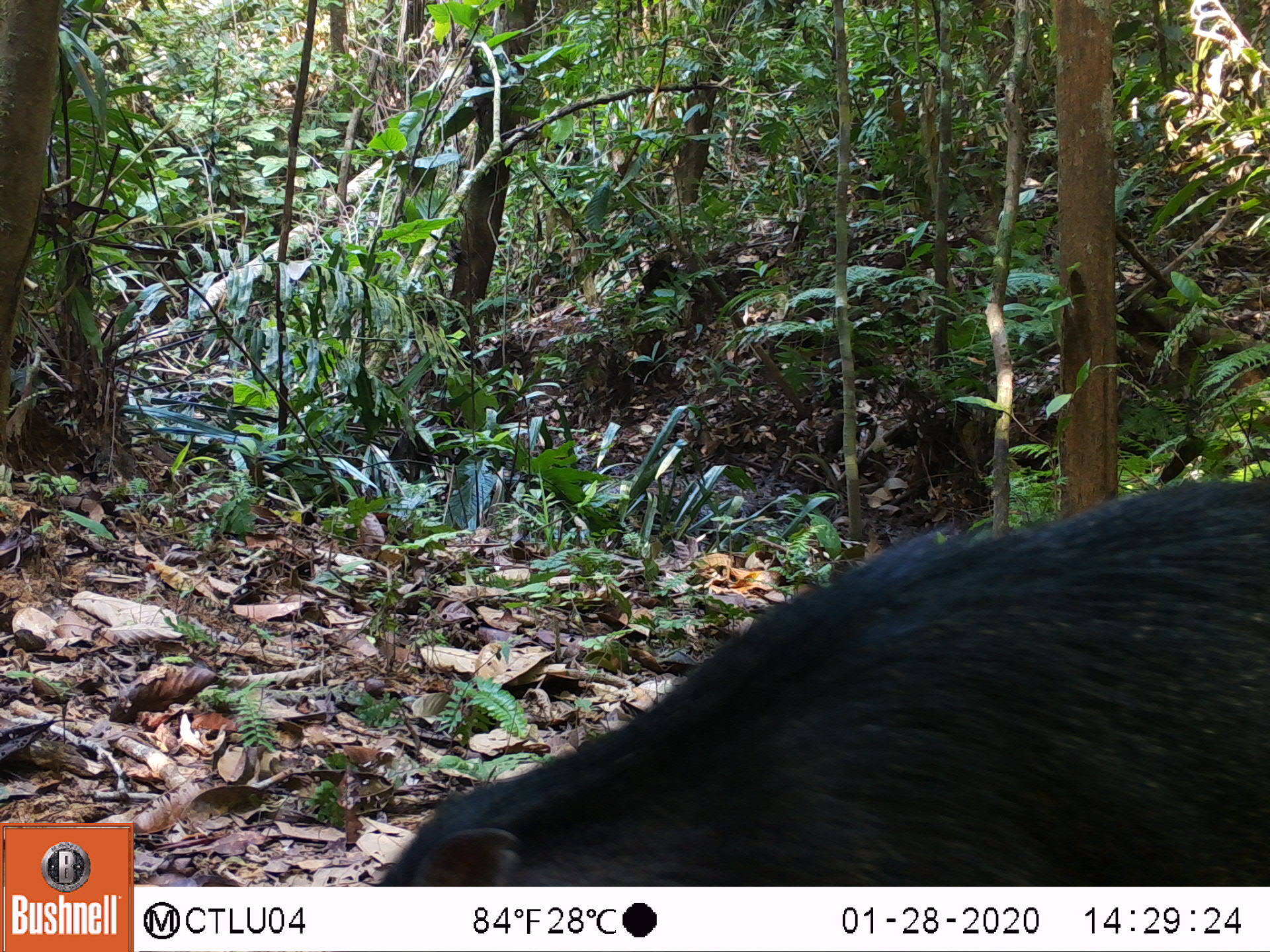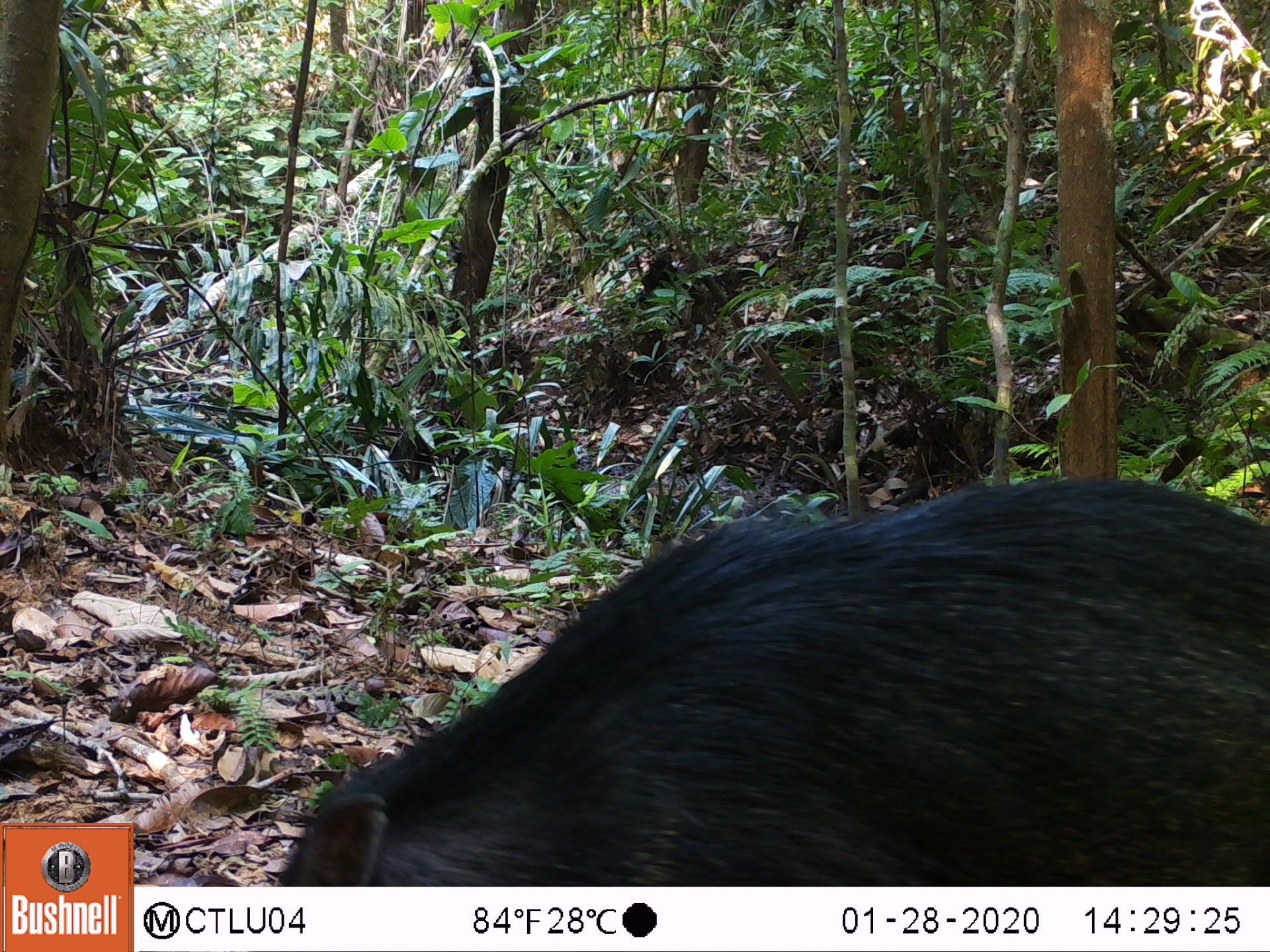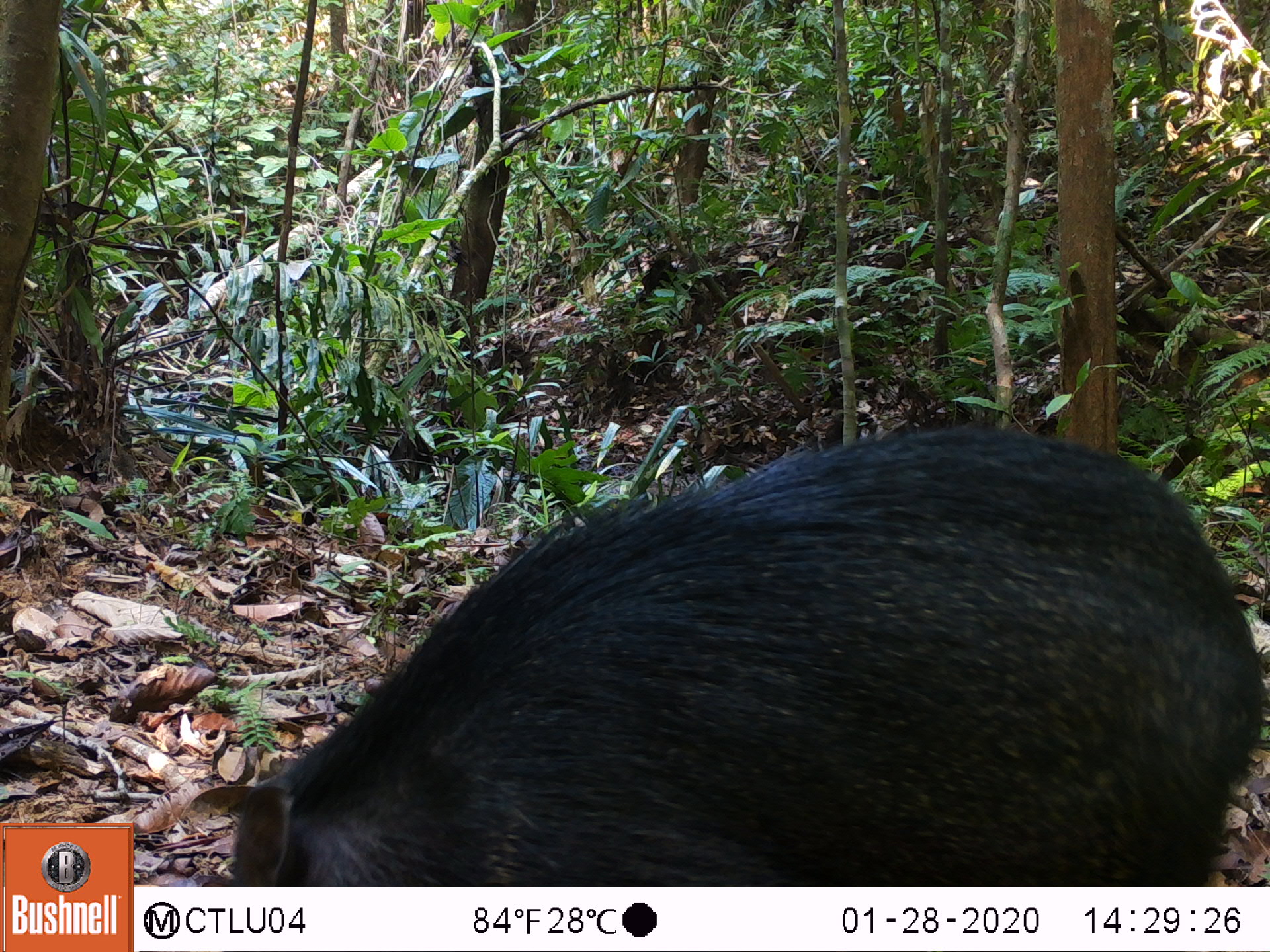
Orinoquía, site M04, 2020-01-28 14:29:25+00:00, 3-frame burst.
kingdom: Animalia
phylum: Chordata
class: Mammalia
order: Artiodactyla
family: Tayassuidae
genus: Pecari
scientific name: Pecari tajacu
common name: collared peccary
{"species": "collared peccary (Pecari tajacu)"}